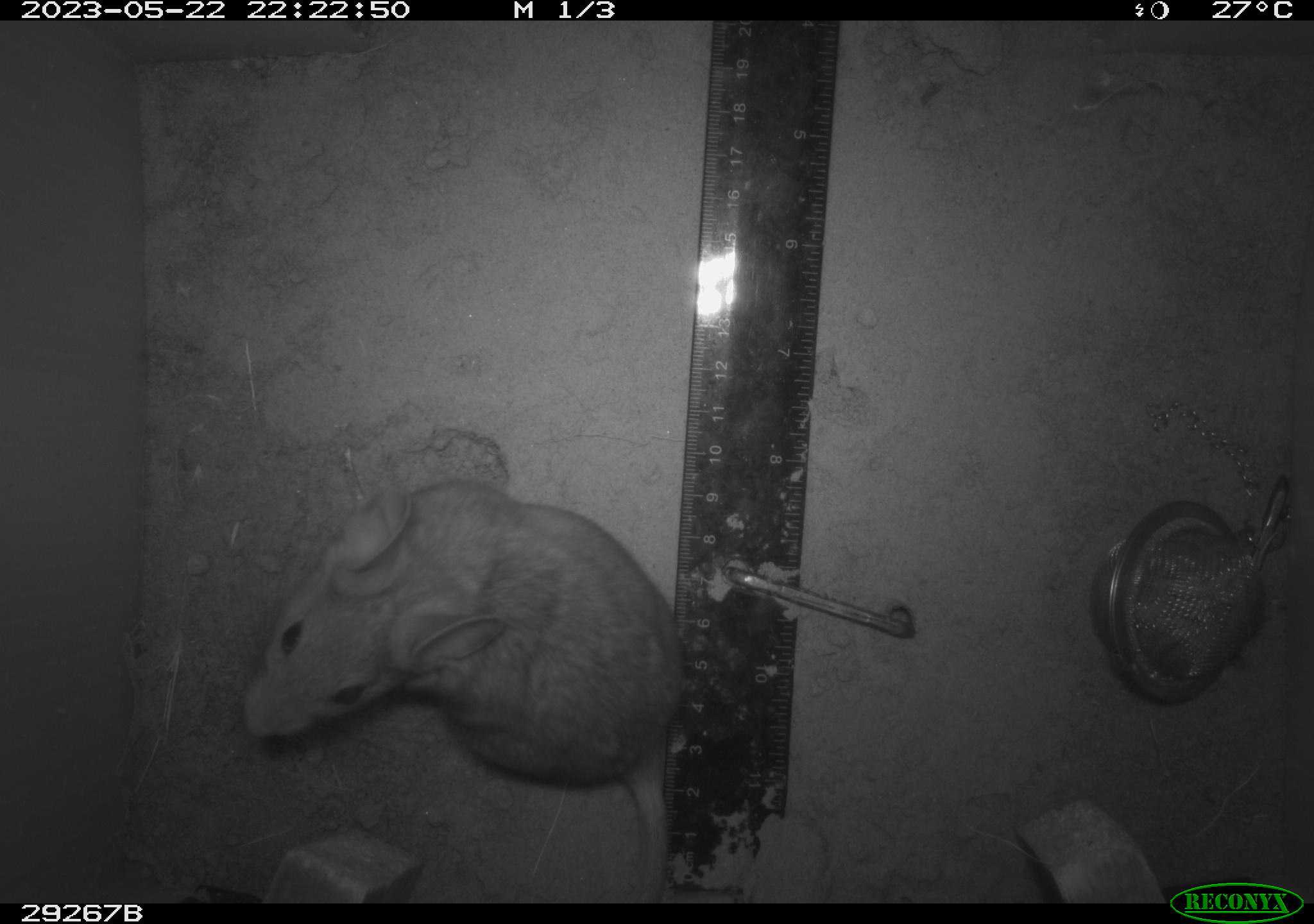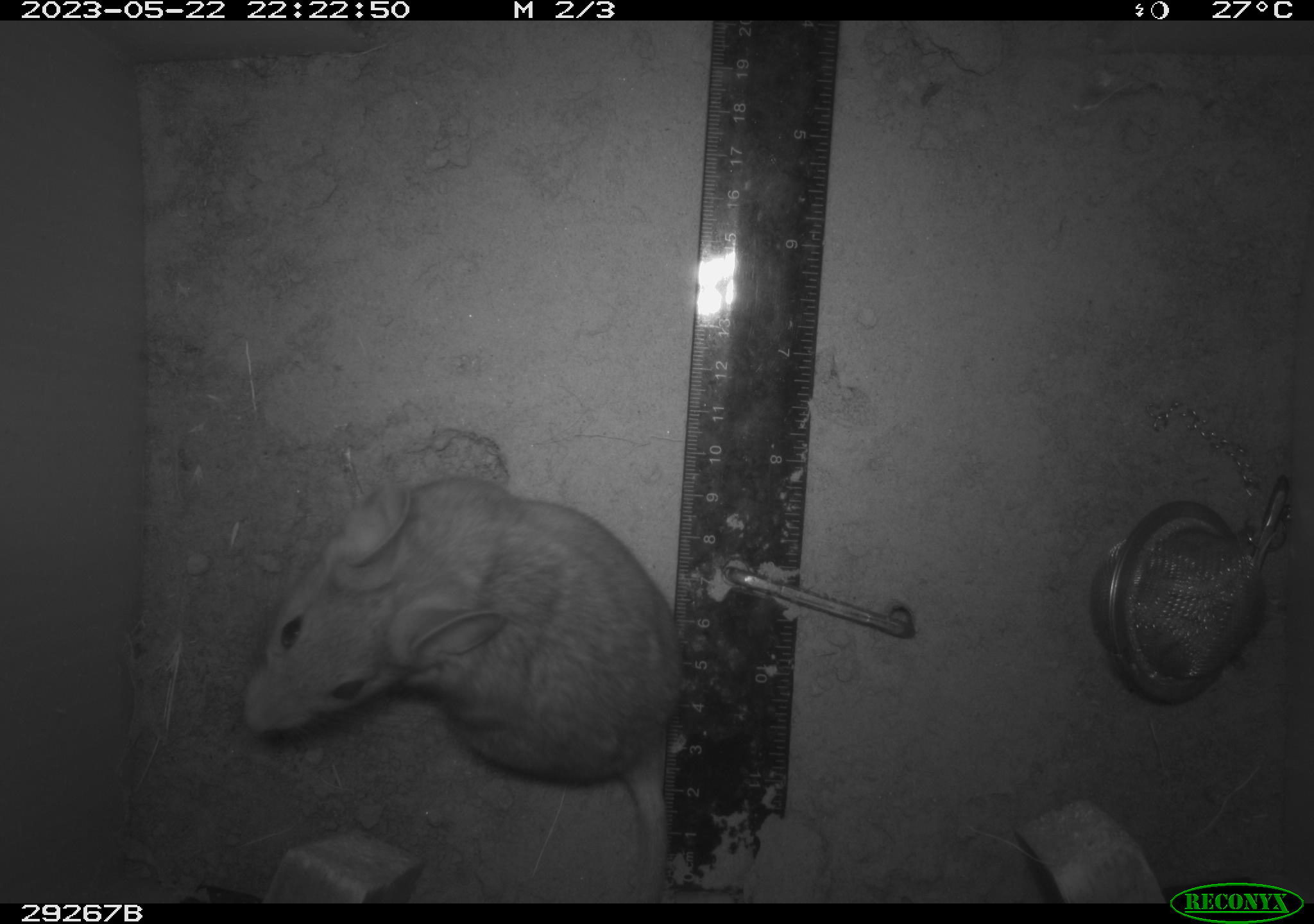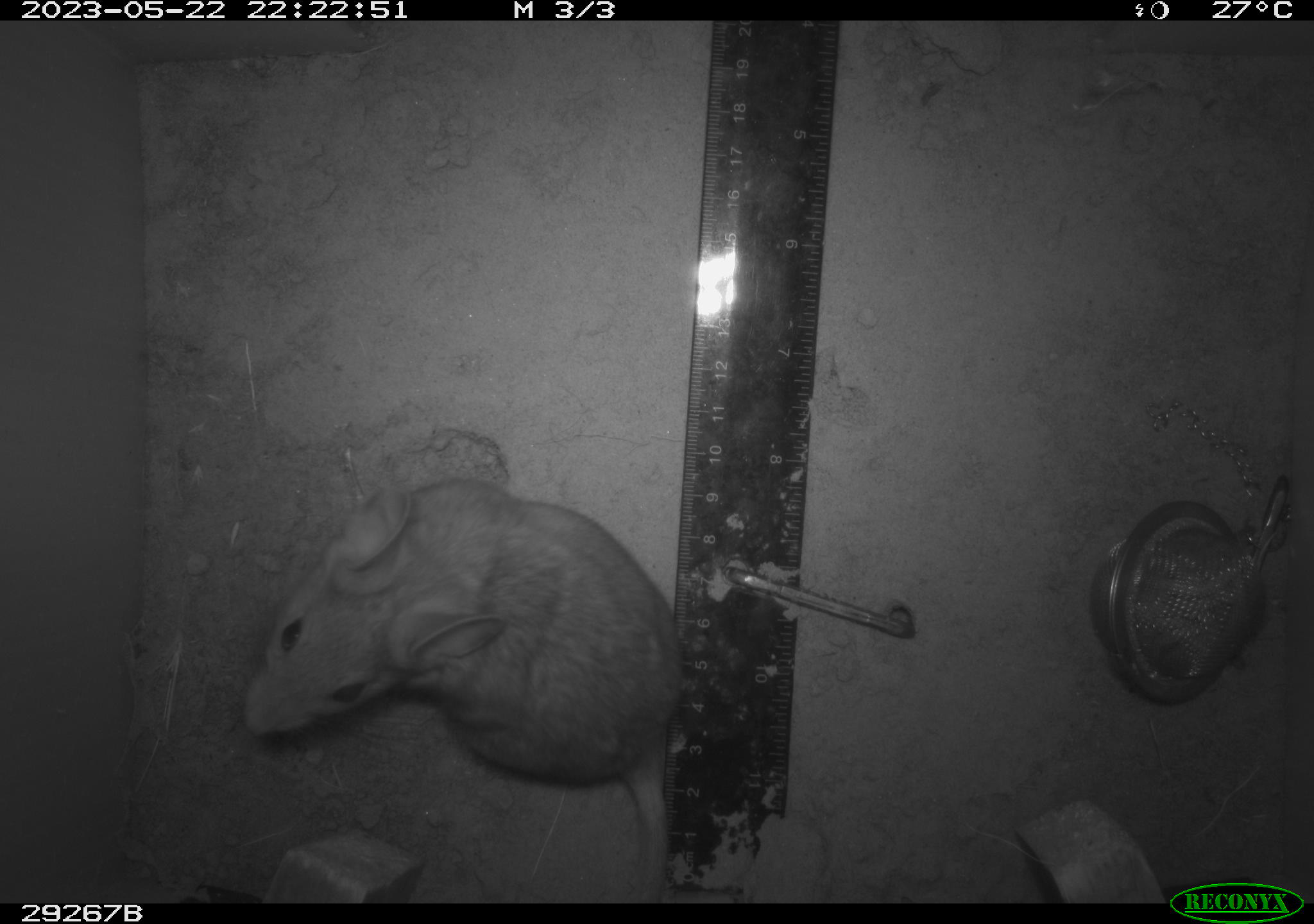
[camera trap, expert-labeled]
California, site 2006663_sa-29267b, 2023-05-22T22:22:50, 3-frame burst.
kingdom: Animalia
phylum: Chordata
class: Mammalia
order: Rodentia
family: Cricetidae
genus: Neotoma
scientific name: Neotoma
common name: pack rat or woodrat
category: neotoma species